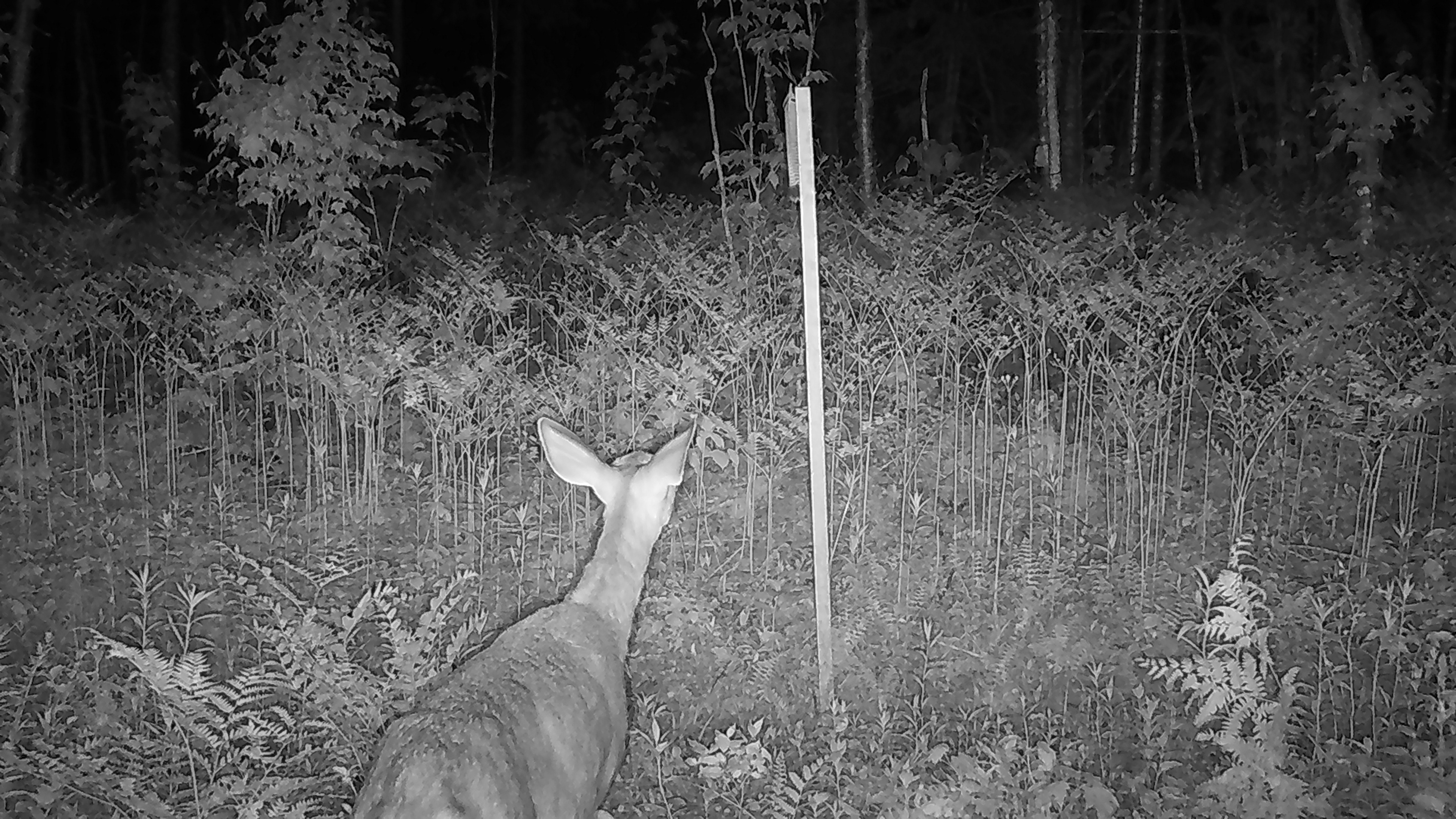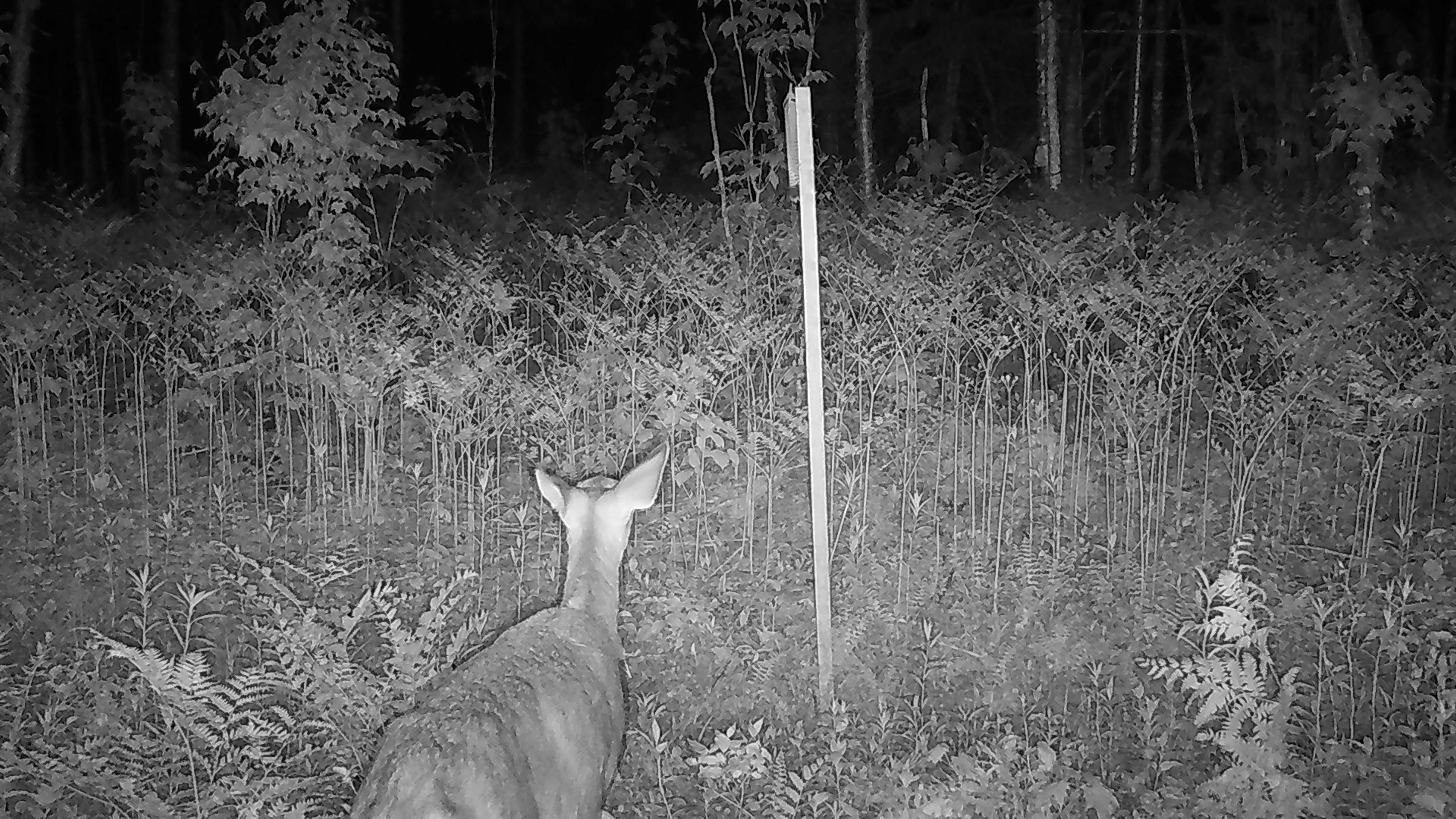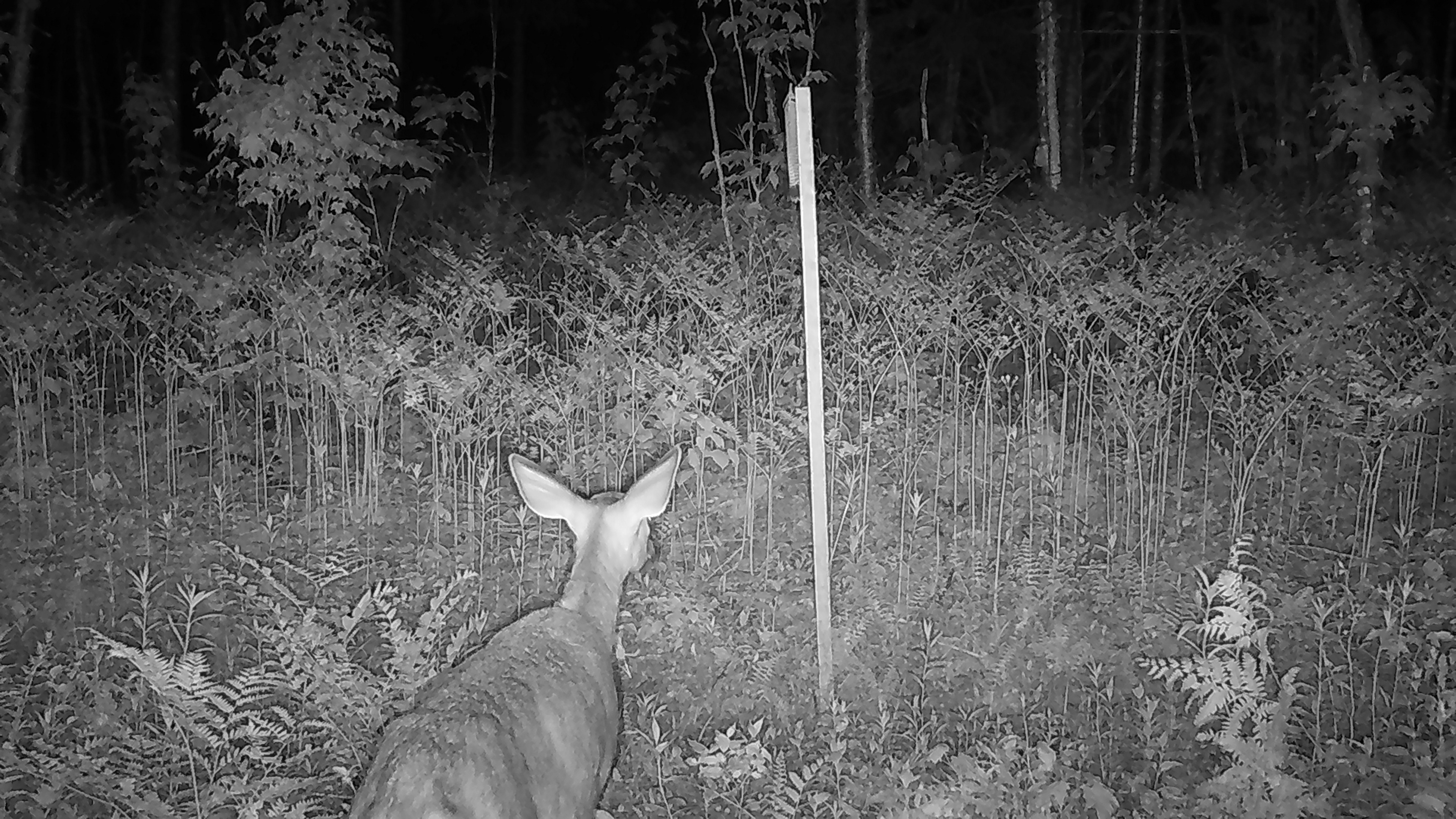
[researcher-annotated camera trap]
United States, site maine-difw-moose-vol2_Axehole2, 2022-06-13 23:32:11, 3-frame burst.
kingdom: Animalia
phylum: Chordata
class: Mammalia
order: Artiodactyla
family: Cervidae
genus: Odocoileus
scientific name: Odocoileus virginianus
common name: white-tailed deer